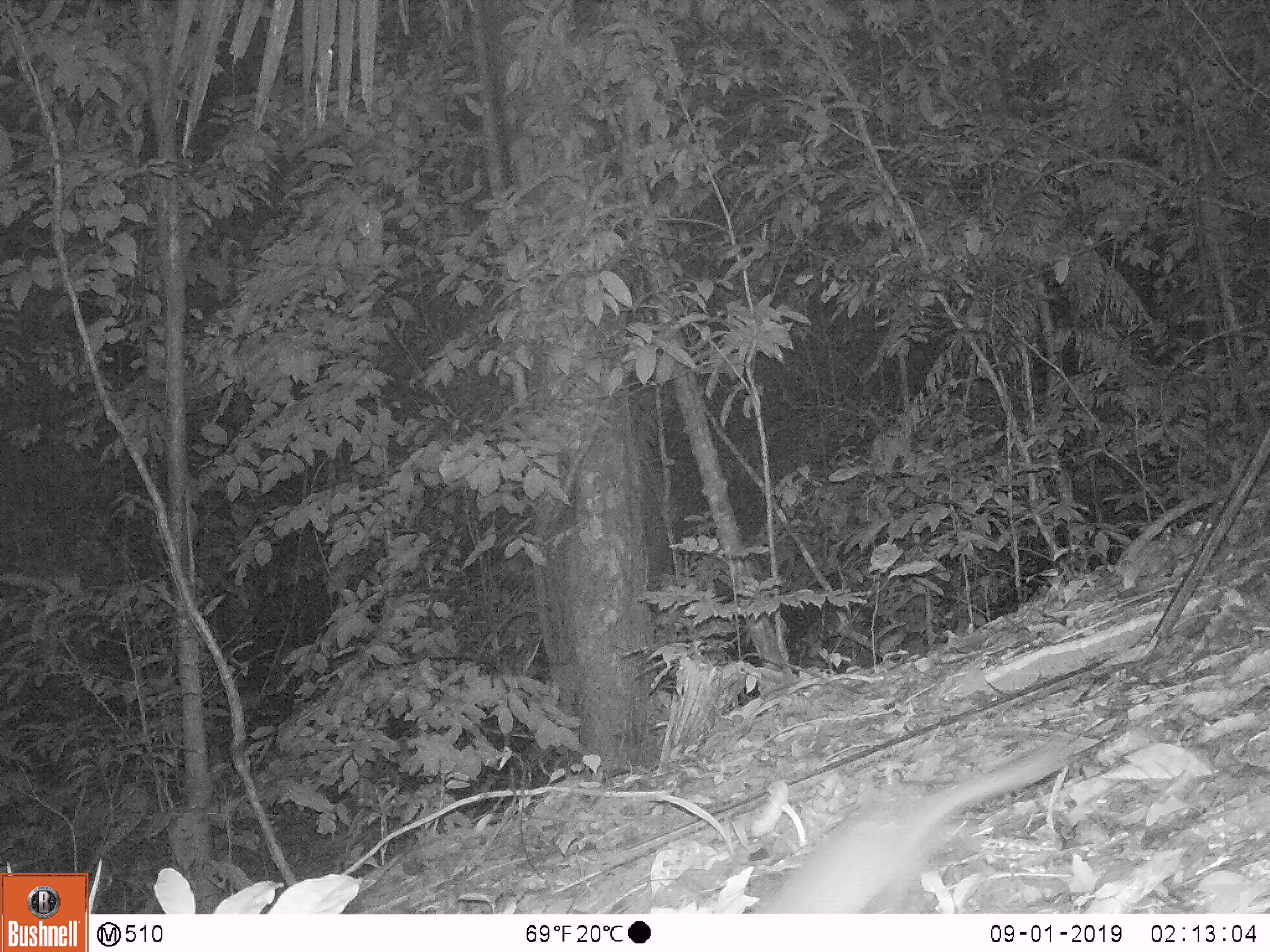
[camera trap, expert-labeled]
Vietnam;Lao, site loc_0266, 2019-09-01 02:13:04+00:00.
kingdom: Animalia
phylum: Chordata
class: Mammalia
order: Carnivora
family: Mustelidae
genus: Melogale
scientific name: Melogale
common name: ferret badger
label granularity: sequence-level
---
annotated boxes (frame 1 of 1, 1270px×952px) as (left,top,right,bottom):
ferret badger: (751,737,1075,913)